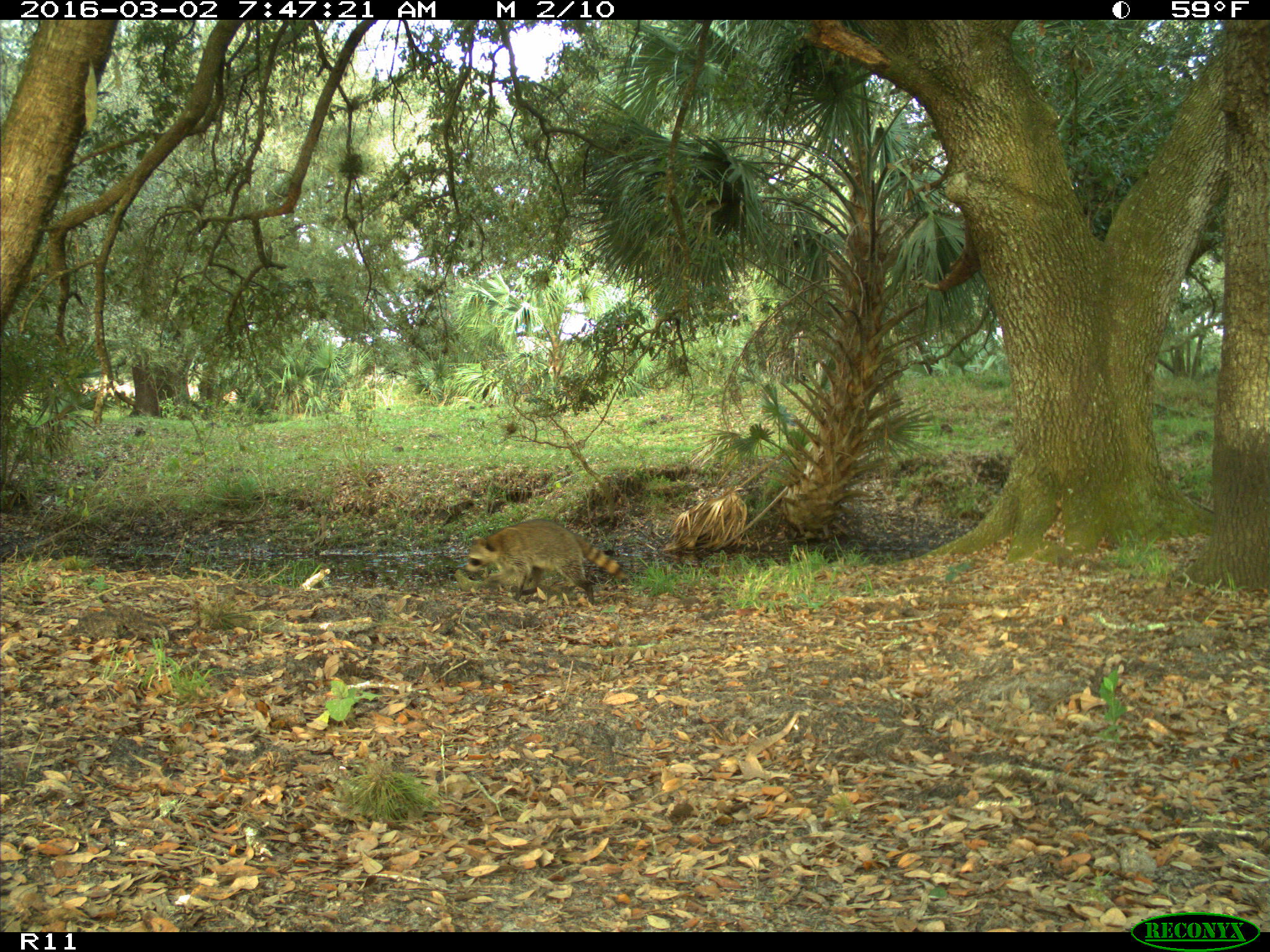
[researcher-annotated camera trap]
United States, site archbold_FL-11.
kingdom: Animalia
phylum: Chordata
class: Mammalia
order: Carnivora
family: Procyonidae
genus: Procyon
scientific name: Procyon lotor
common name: common raccoon